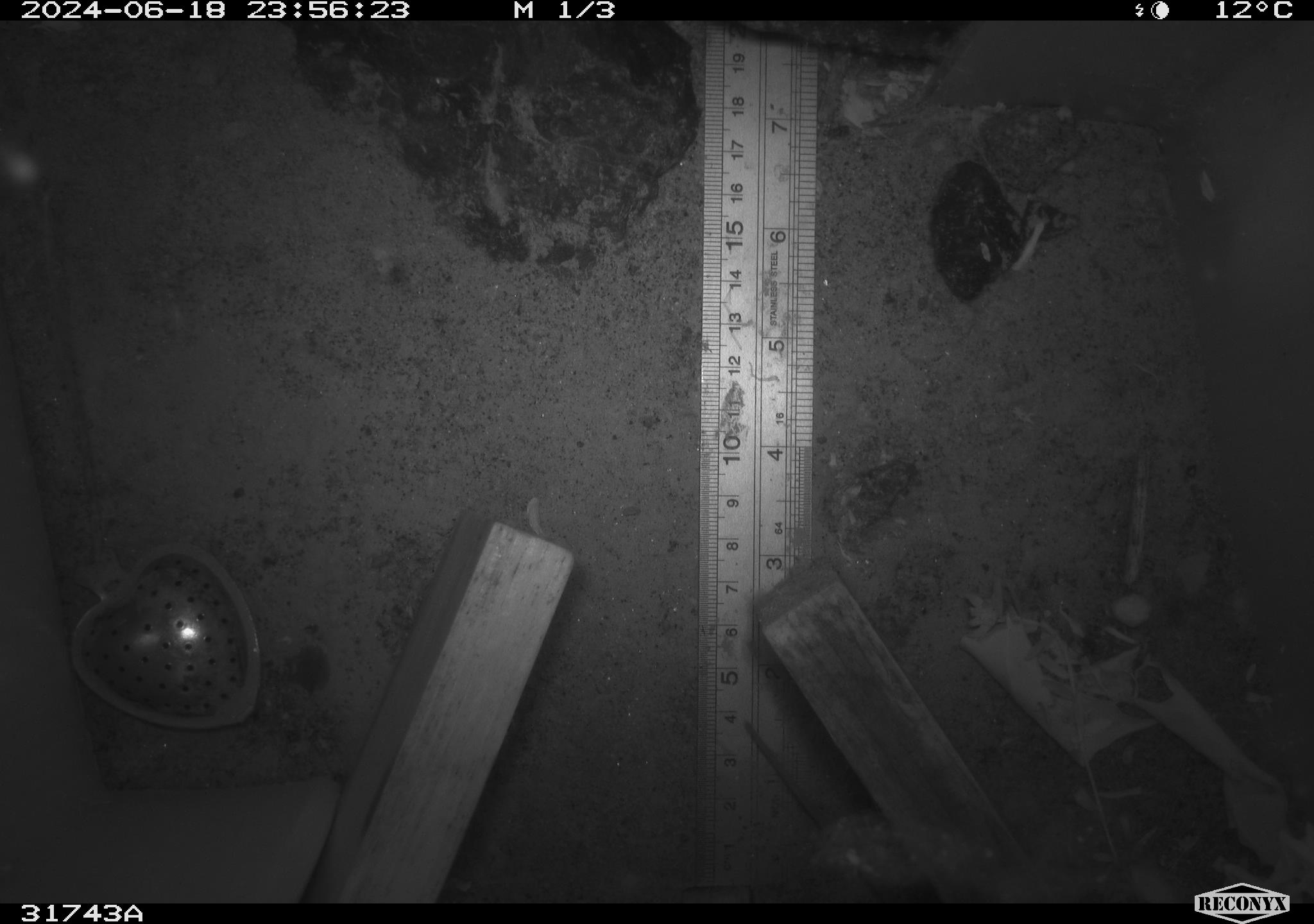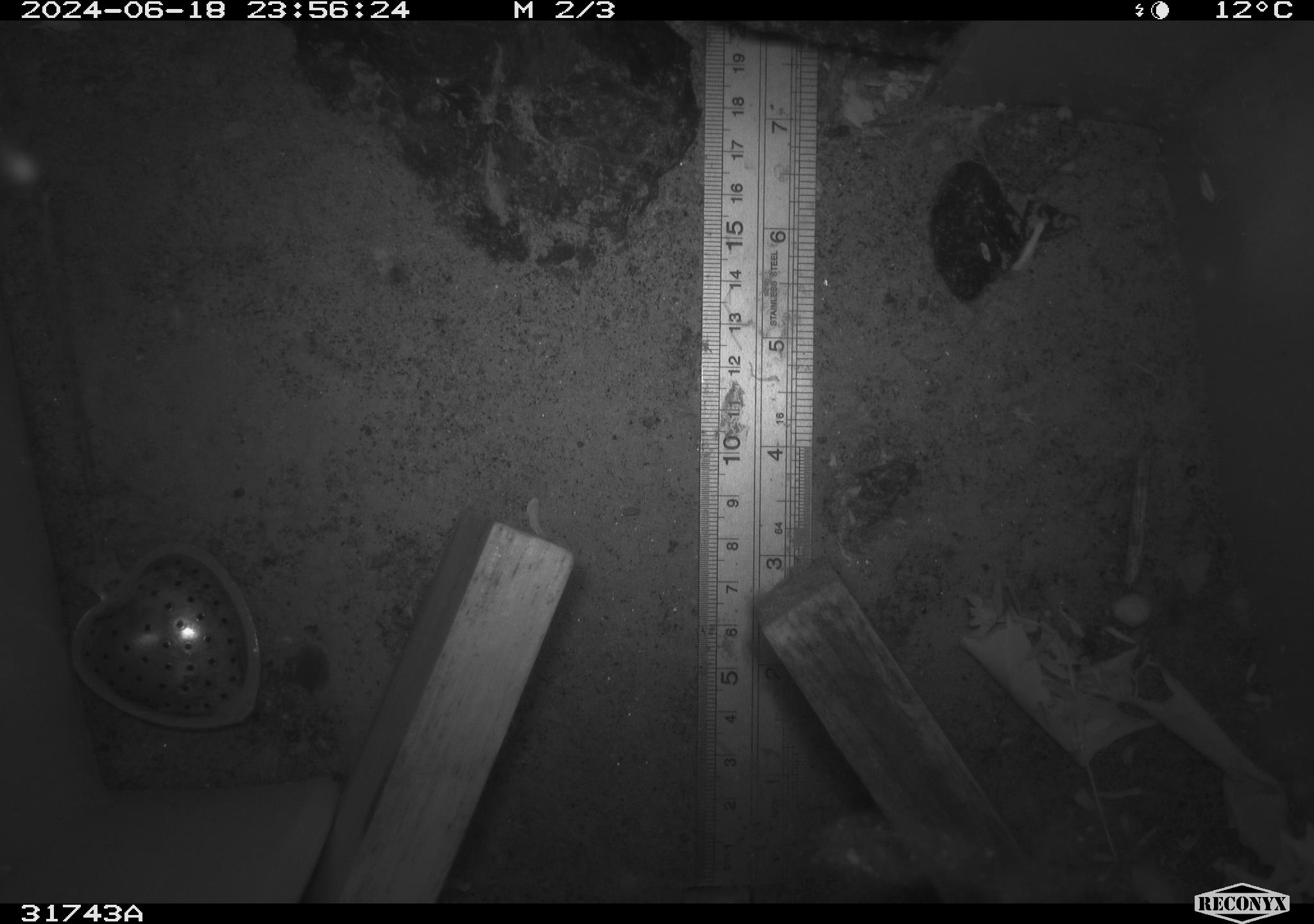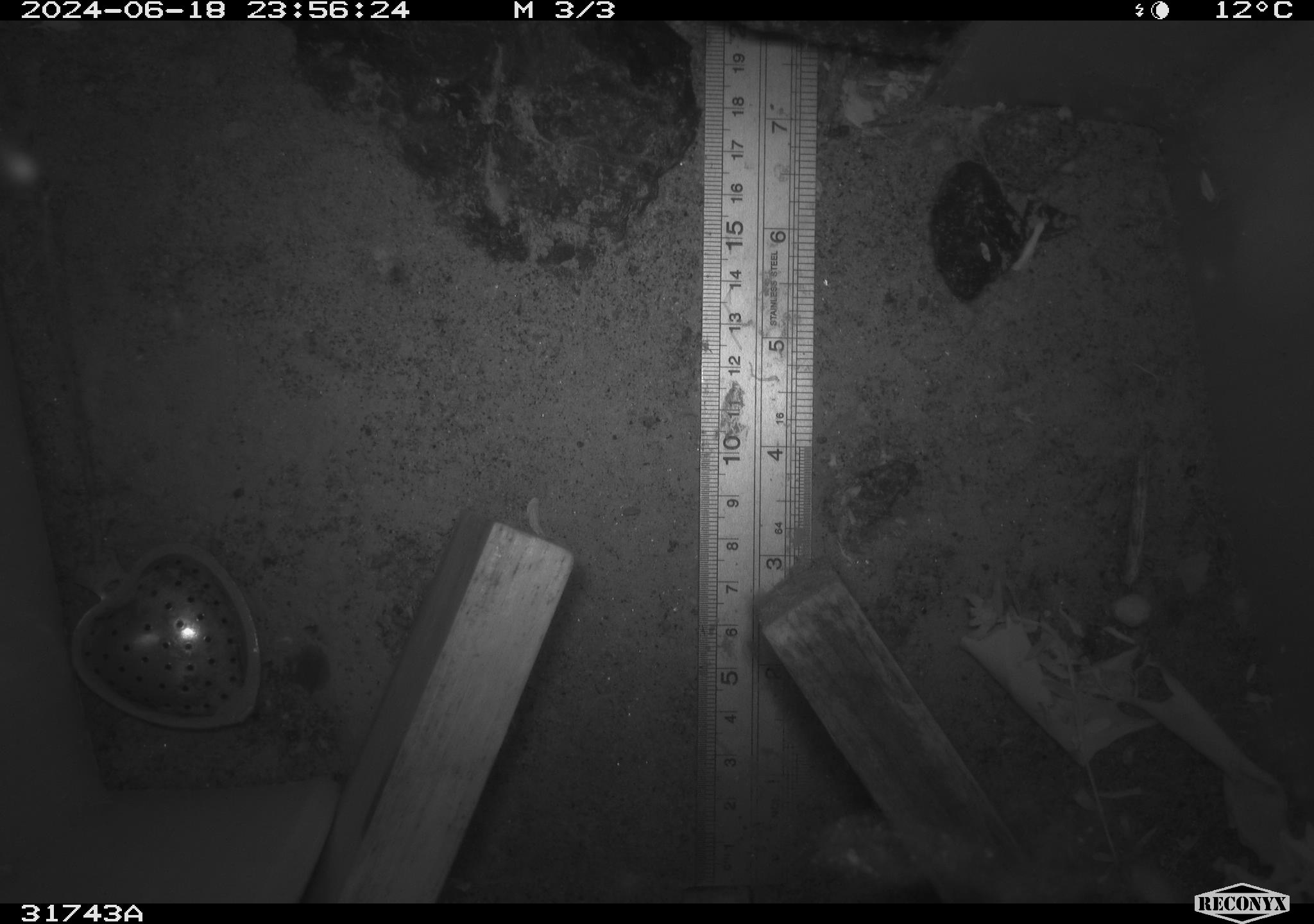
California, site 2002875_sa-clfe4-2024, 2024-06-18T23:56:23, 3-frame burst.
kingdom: Animalia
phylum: Chordata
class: Mammalia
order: Rodentia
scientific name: Rodentia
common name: mouse species